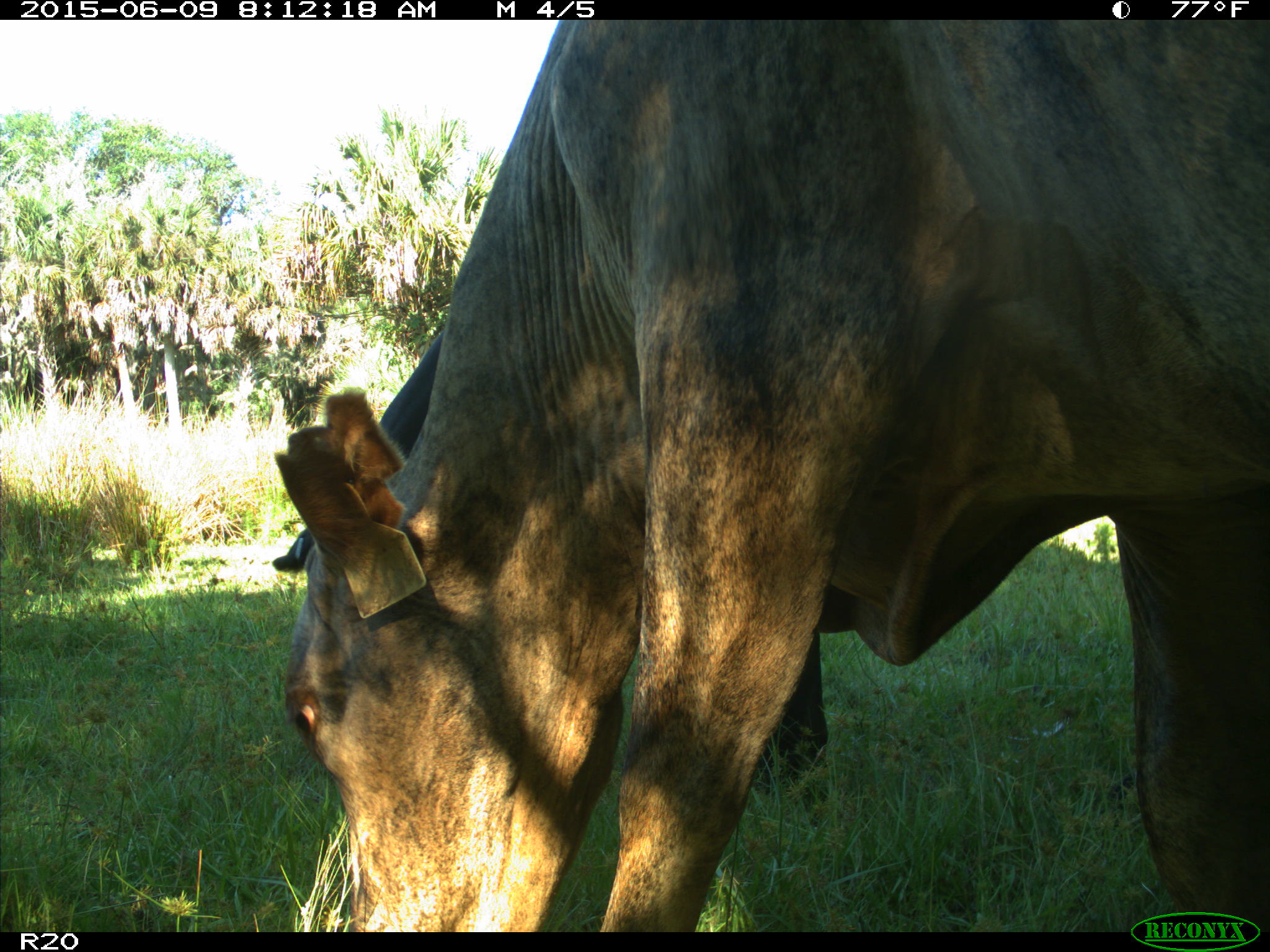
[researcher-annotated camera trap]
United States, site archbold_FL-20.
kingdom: Animalia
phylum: Chordata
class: Mammalia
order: Artiodactyla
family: Bovidae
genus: Bos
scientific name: Bos taurus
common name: domestic cow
Bos taurus (domestic cow).